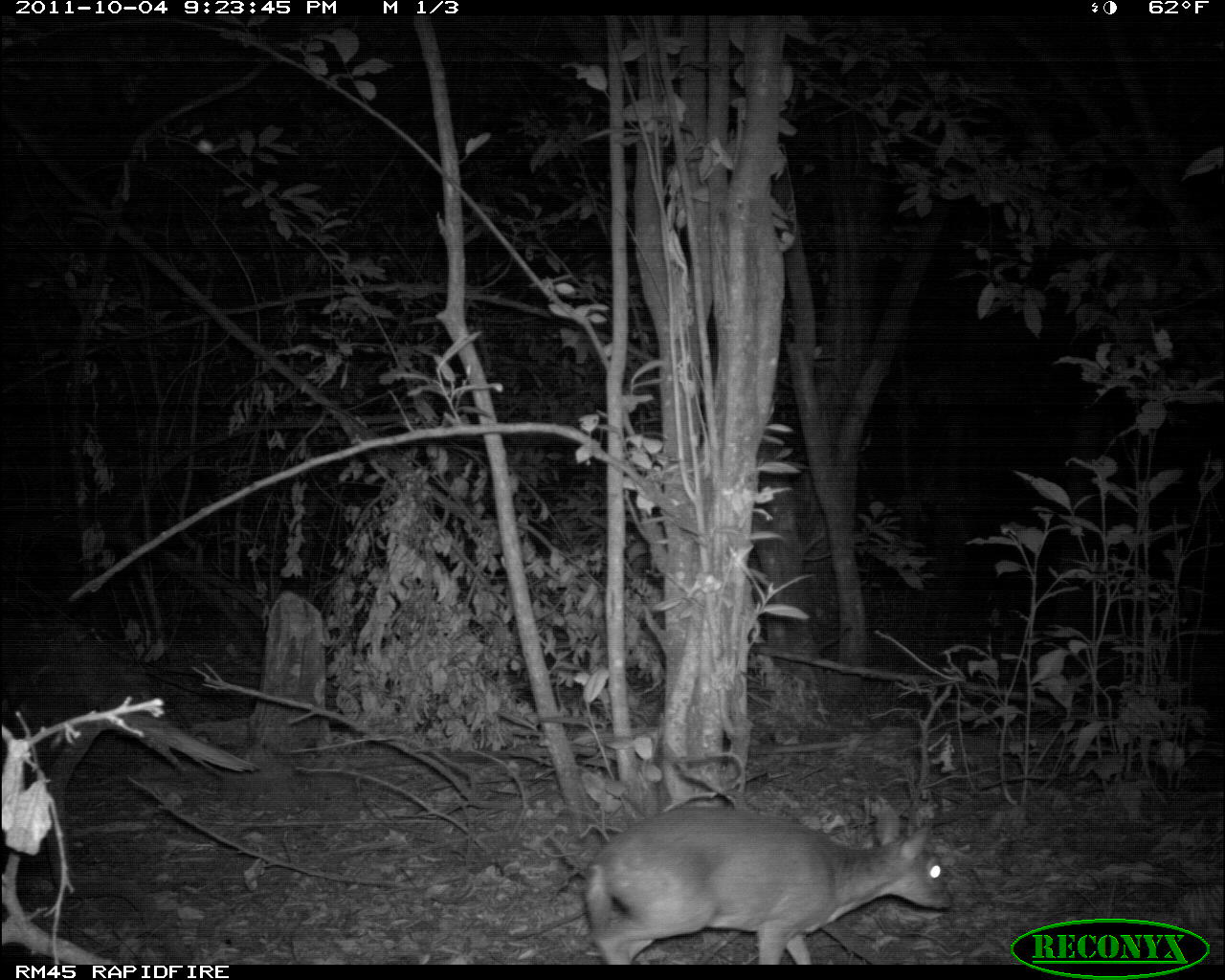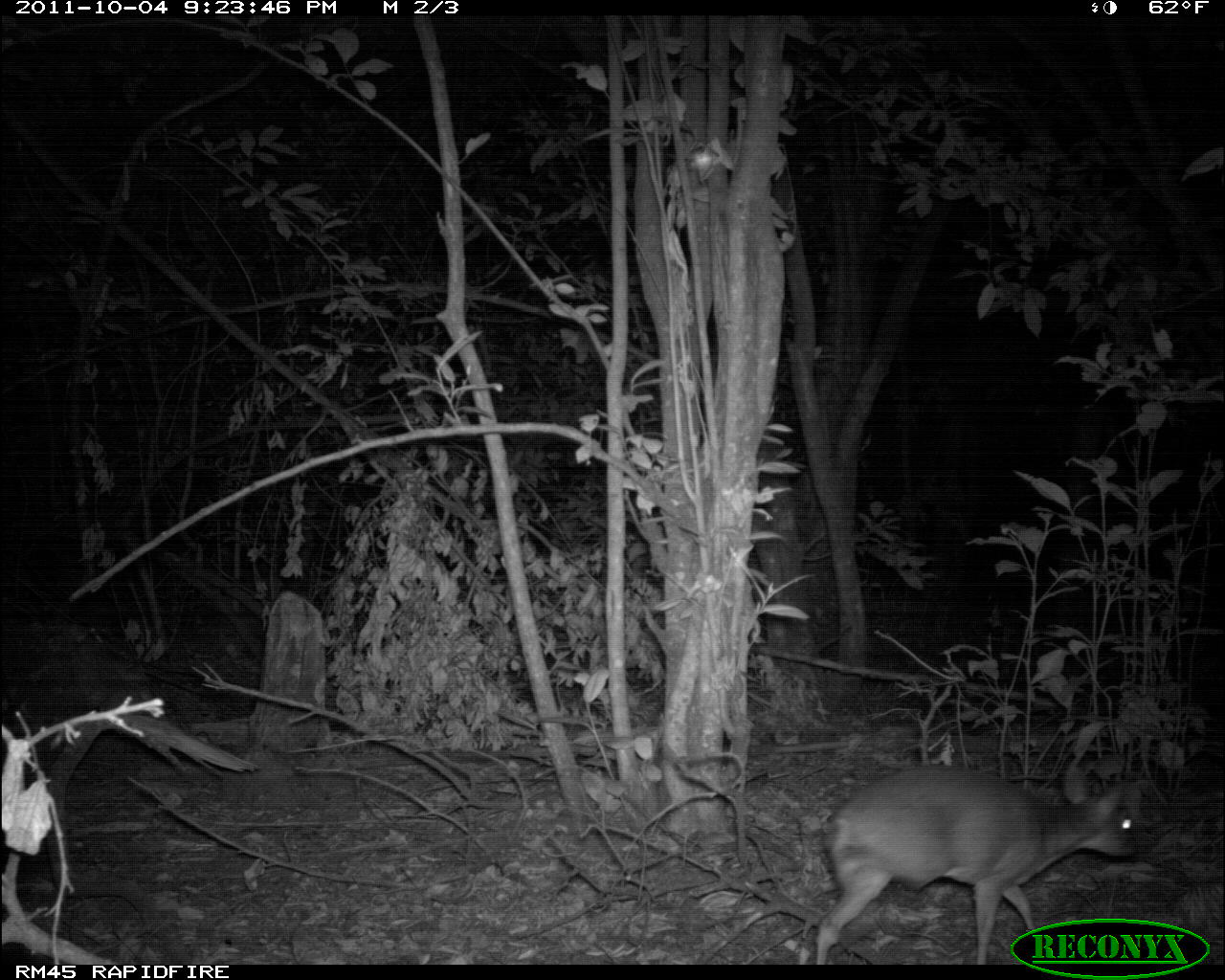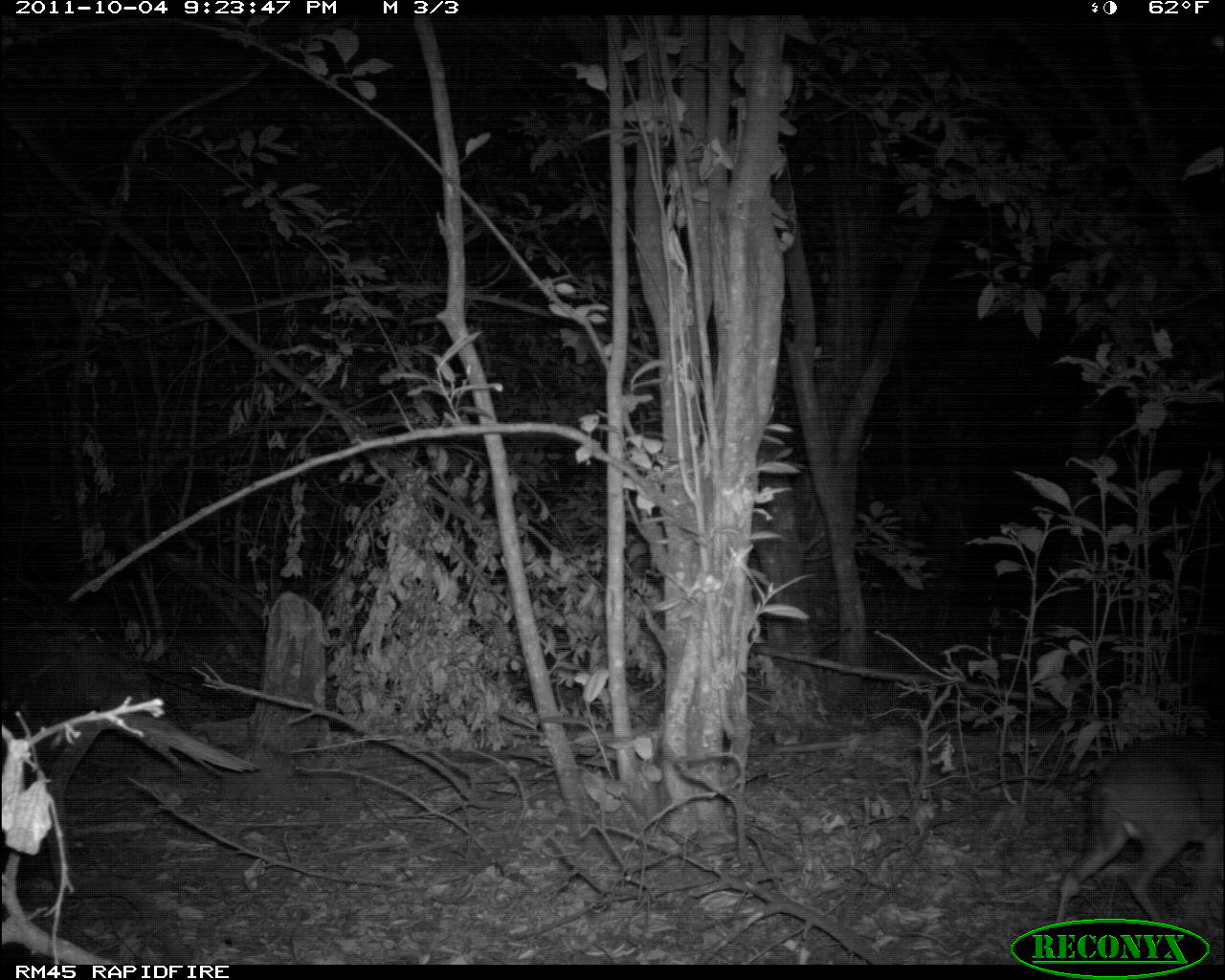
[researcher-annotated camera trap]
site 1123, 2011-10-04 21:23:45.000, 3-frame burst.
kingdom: Animalia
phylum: Chordata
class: Mammalia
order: Artiodactyla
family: Bovidae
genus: Capra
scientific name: Capra aegagrus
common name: wild goat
Capra aegagrus (wild goat), count 1.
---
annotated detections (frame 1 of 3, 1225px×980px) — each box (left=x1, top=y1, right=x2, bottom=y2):
capra aegagrus: (left=583, top=806, right=951, bottom=965)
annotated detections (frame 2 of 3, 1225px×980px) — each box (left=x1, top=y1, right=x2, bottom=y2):
capra aegagrus: (left=816, top=765, right=1138, bottom=965)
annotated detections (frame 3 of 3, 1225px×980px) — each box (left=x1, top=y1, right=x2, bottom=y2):
capra aegagrus: (left=1055, top=734, right=1224, bottom=923)